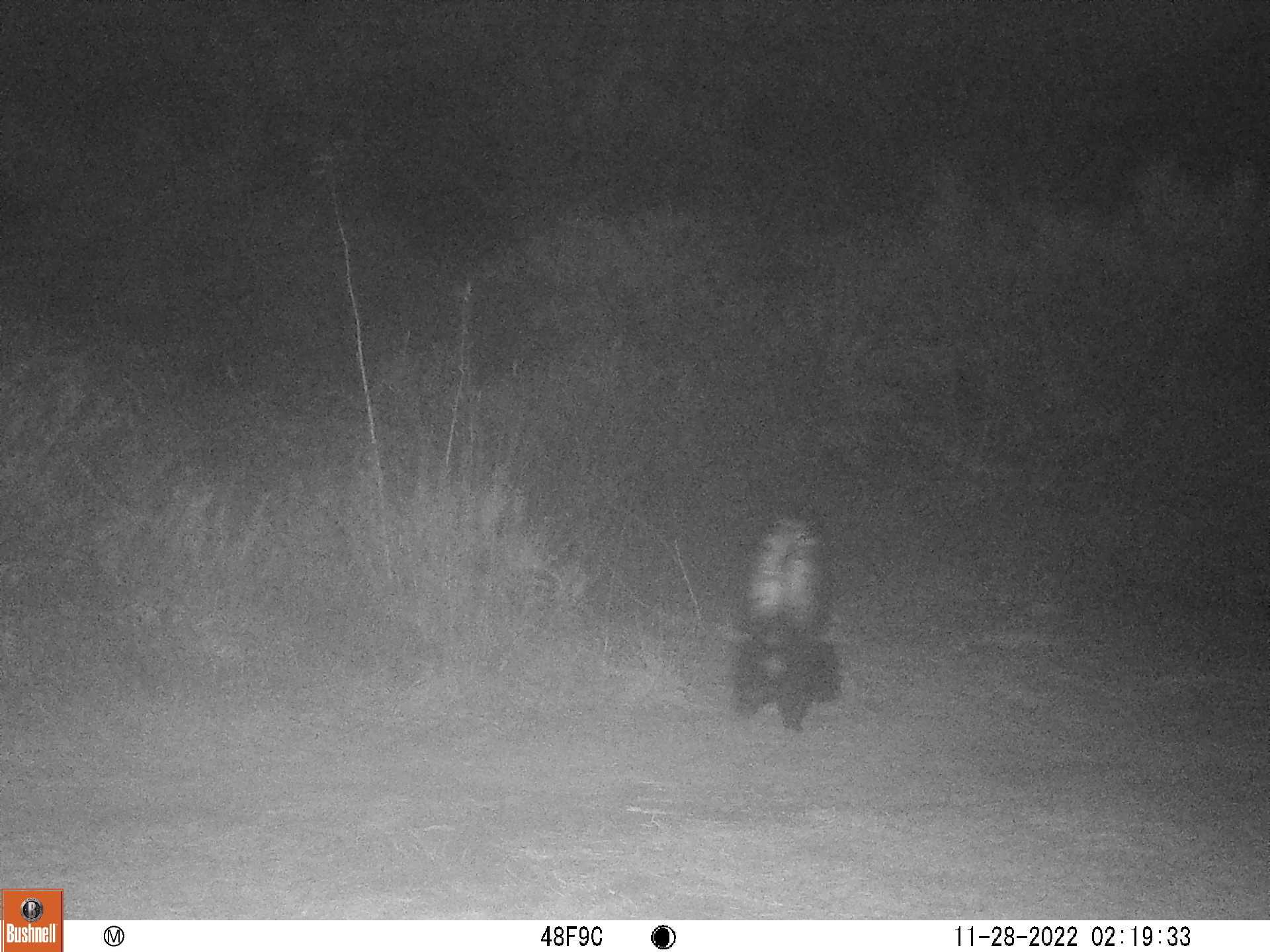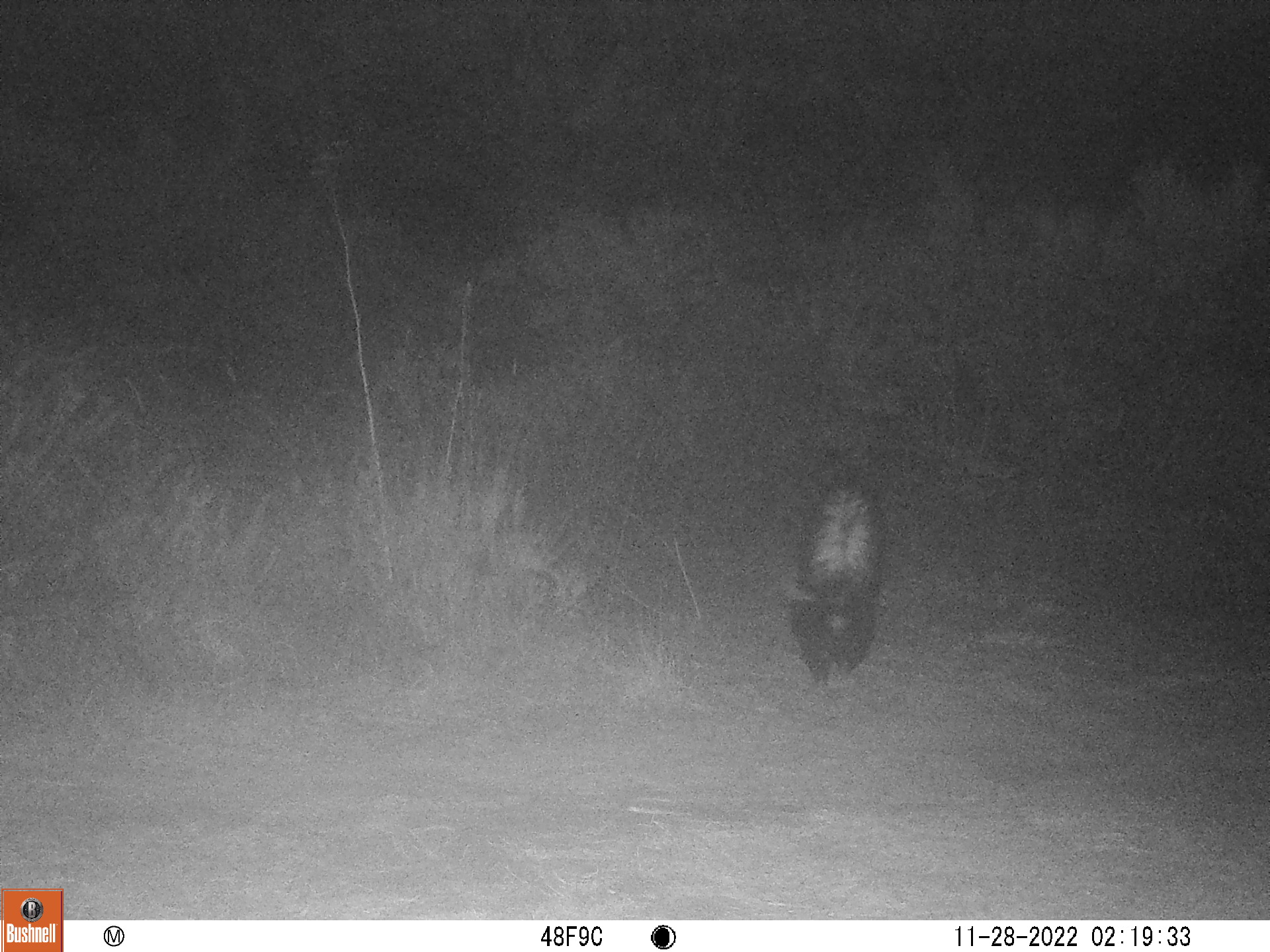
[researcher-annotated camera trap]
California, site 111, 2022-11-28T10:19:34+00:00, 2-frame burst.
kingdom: Animalia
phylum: Chordata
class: Mammalia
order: Carnivora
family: Mephitidae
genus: Mephitis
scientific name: Mephitis mephitis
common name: striped skunk